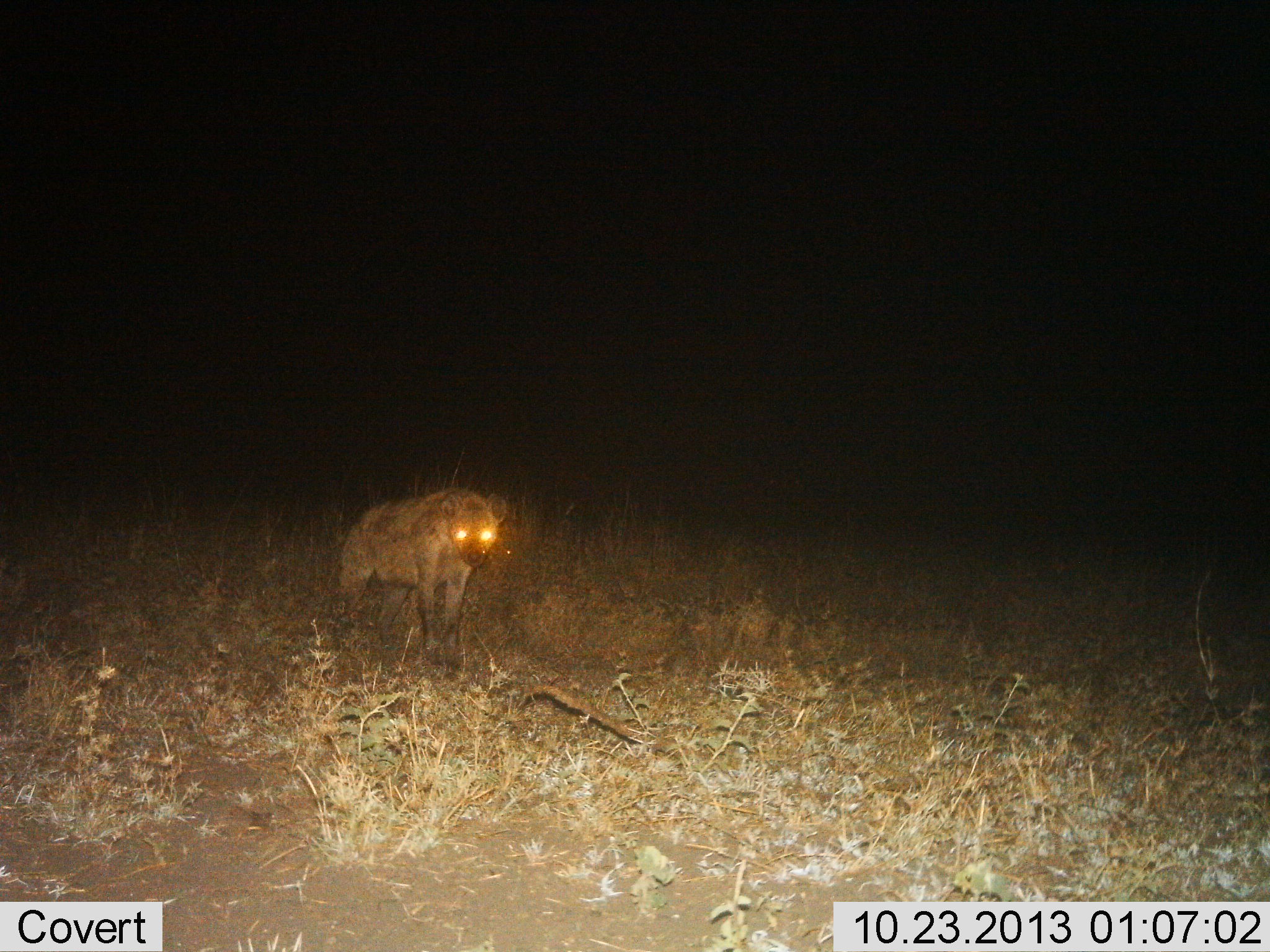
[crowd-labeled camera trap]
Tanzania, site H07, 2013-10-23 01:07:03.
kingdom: Animalia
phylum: Chordata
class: Mammalia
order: Carnivora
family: Hyaenidae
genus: Crocuta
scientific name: Crocuta crocuta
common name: spotted hyena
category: hyenaspotted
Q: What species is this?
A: Hyenaspotted (spotted hyena) (Crocuta crocuta).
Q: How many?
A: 1.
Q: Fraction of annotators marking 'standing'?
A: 87%.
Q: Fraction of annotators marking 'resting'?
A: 0%.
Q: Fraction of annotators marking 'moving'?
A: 13%.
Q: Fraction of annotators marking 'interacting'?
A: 0%.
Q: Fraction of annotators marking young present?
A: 0%.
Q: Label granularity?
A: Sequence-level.